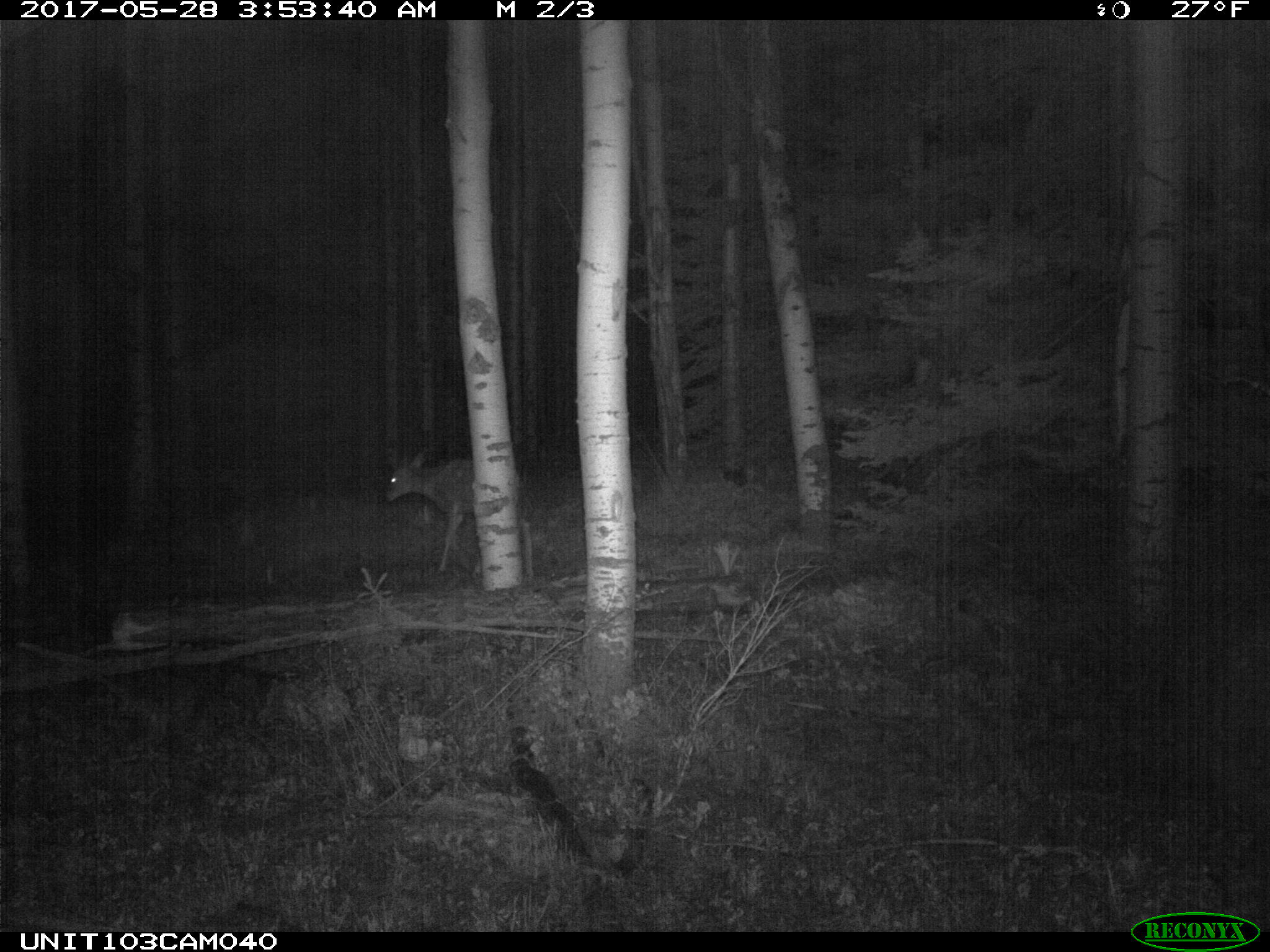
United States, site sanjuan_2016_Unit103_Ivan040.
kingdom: Animalia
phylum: Chordata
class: Mammalia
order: Artiodactyla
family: Cervidae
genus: Odocoileus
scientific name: Odocoileus hemionus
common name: mule deer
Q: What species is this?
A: Odocoileus hemionus (mule deer).